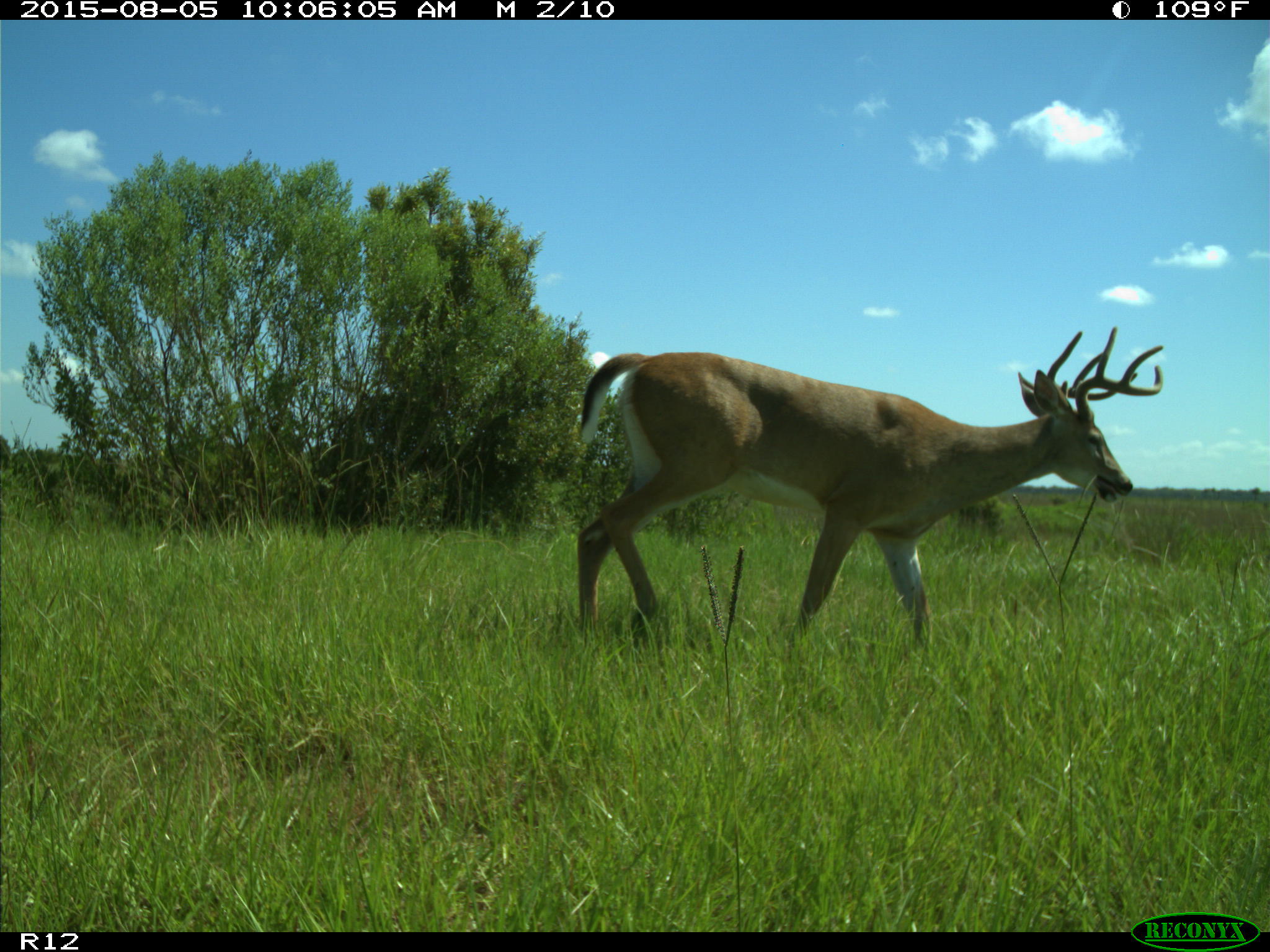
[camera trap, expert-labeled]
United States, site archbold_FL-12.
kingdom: Animalia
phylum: Chordata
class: Mammalia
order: Artiodactyla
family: Cervidae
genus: Odocoileus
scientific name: Odocoileus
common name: deer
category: unidentified deer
Unidentified deer (deer) (Odocoileus).